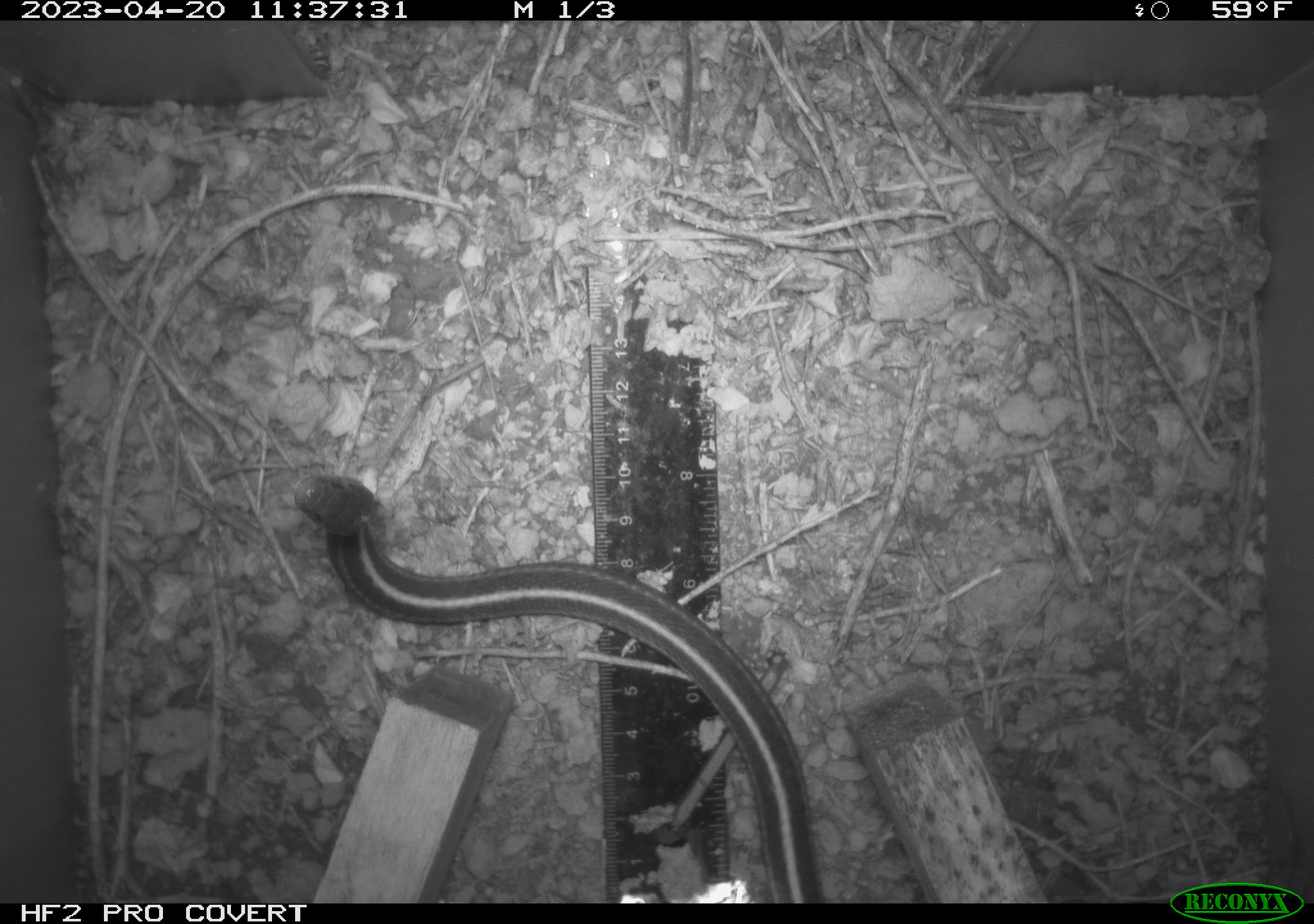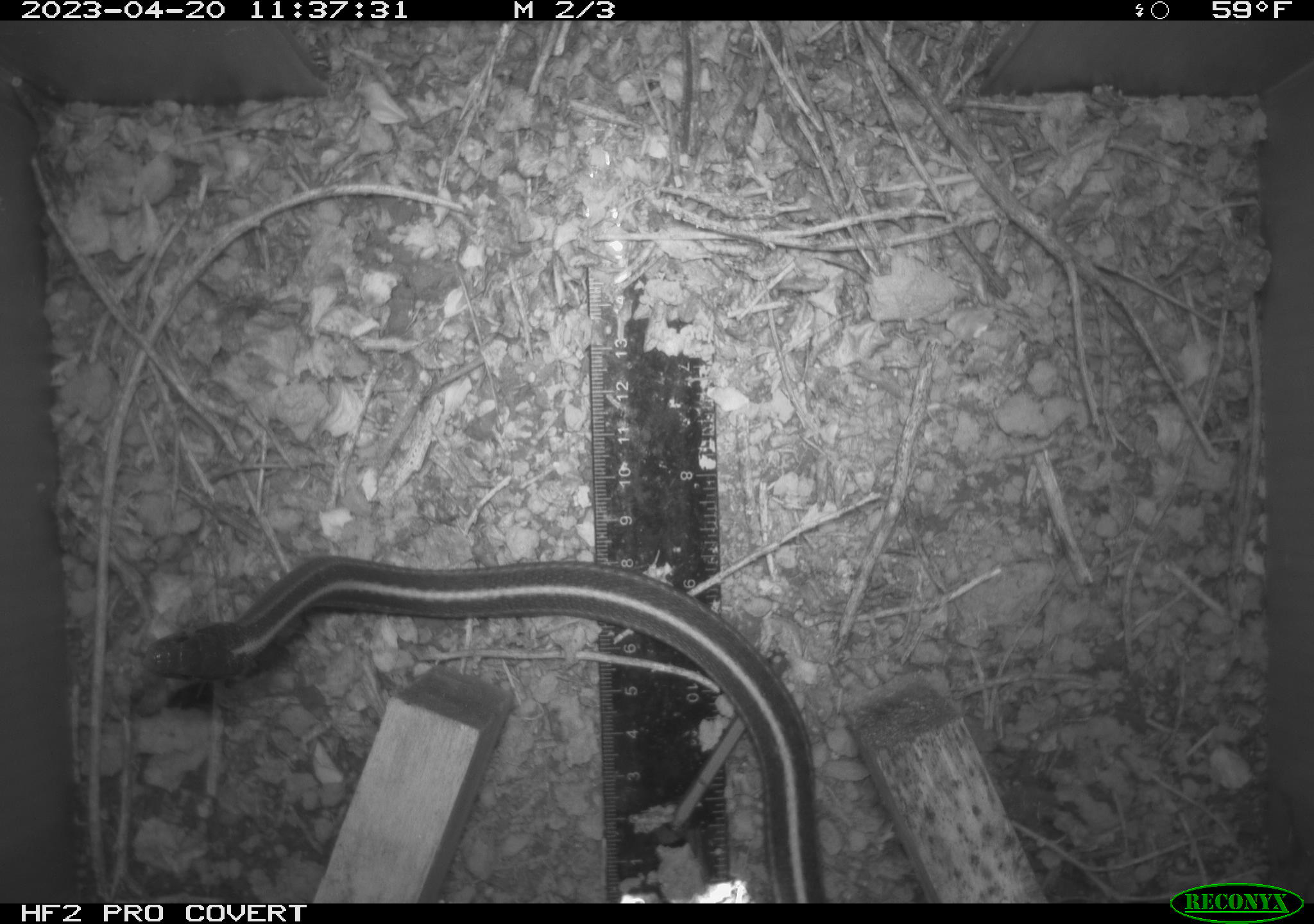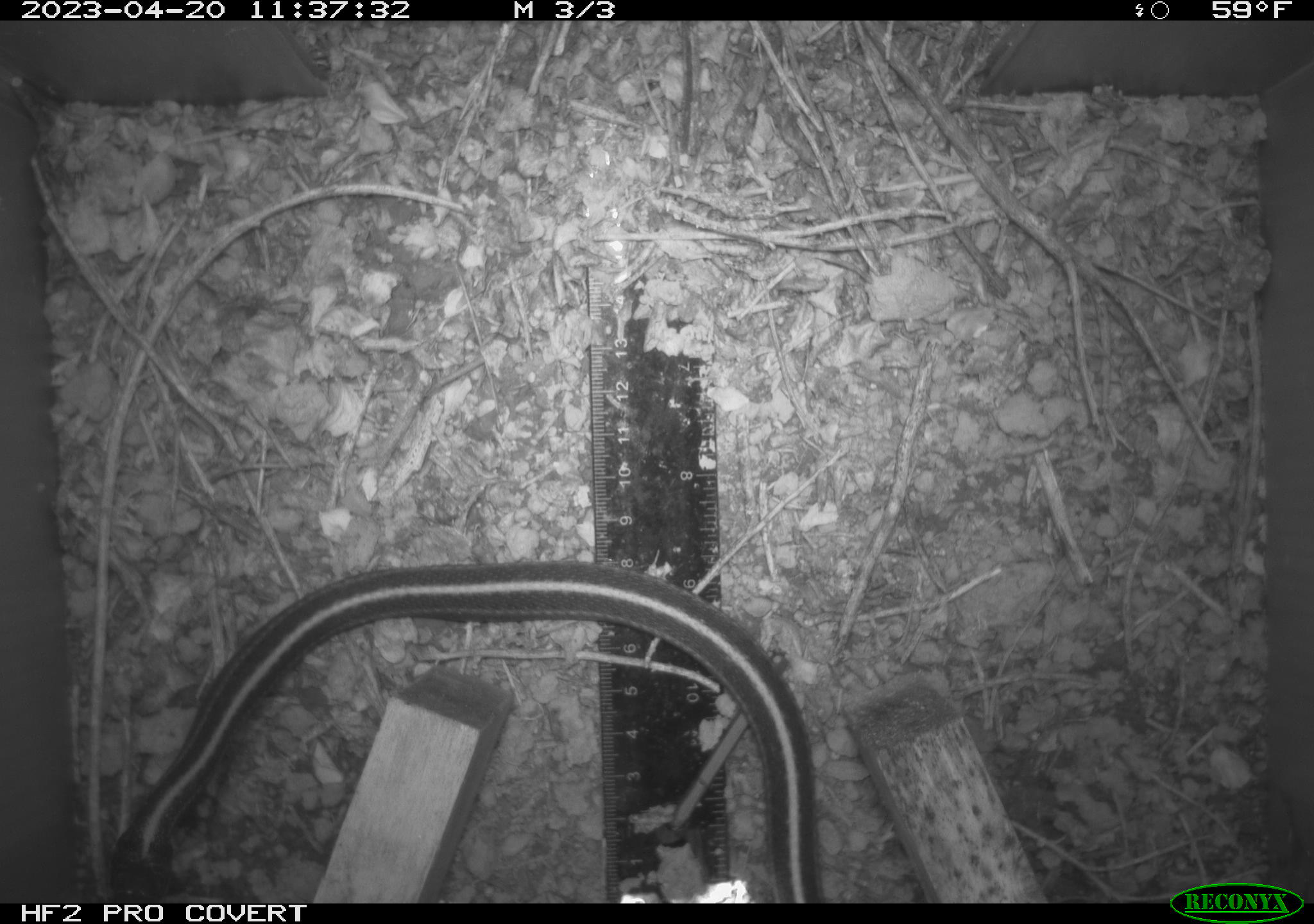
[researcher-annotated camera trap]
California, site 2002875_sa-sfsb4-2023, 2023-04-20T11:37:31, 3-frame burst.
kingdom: Animalia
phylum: Chordata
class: Reptilia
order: Squamata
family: Colubridae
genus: Thamnophis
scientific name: Thamnophis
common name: american gartersnakes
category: thamnophis species